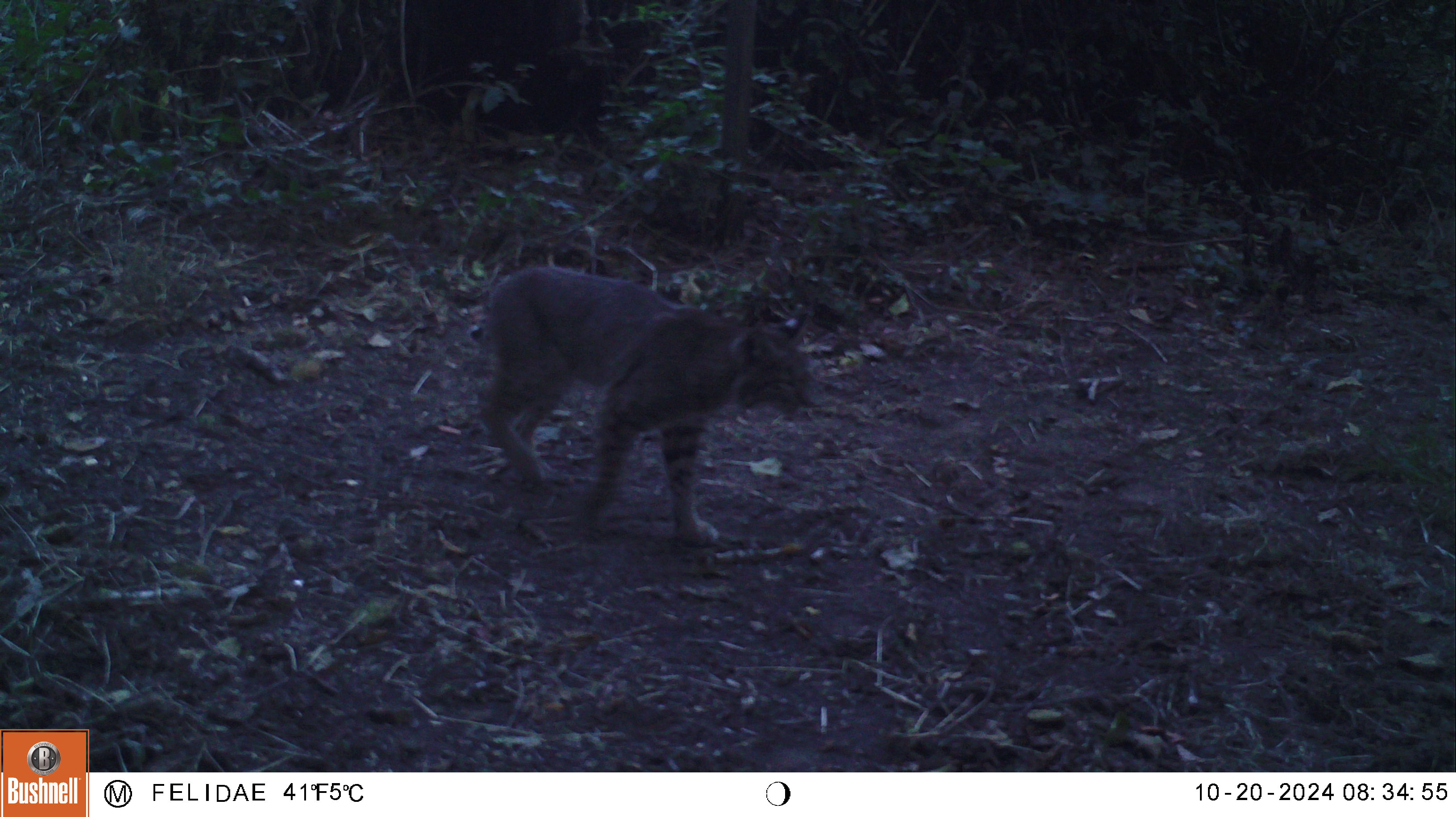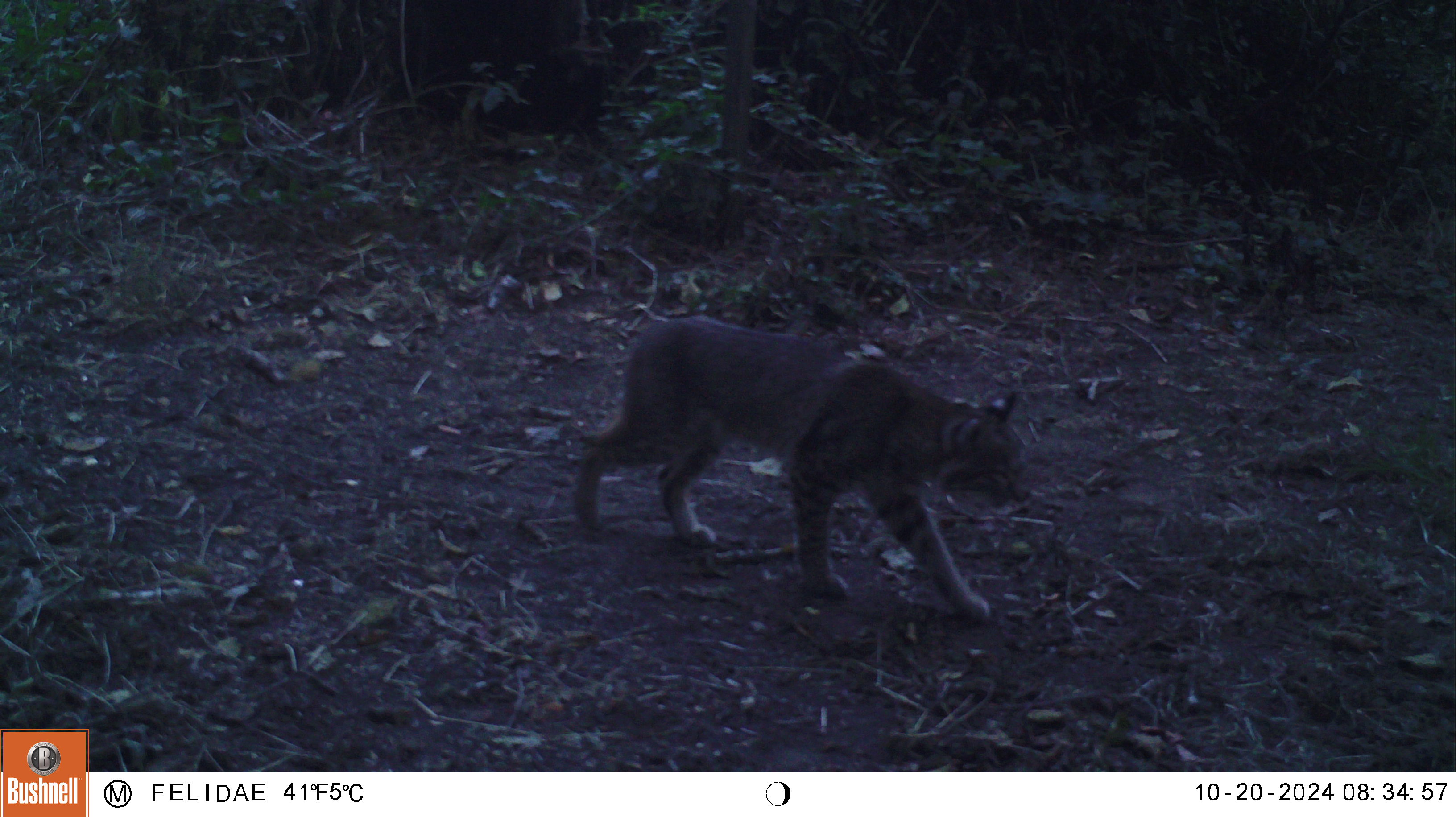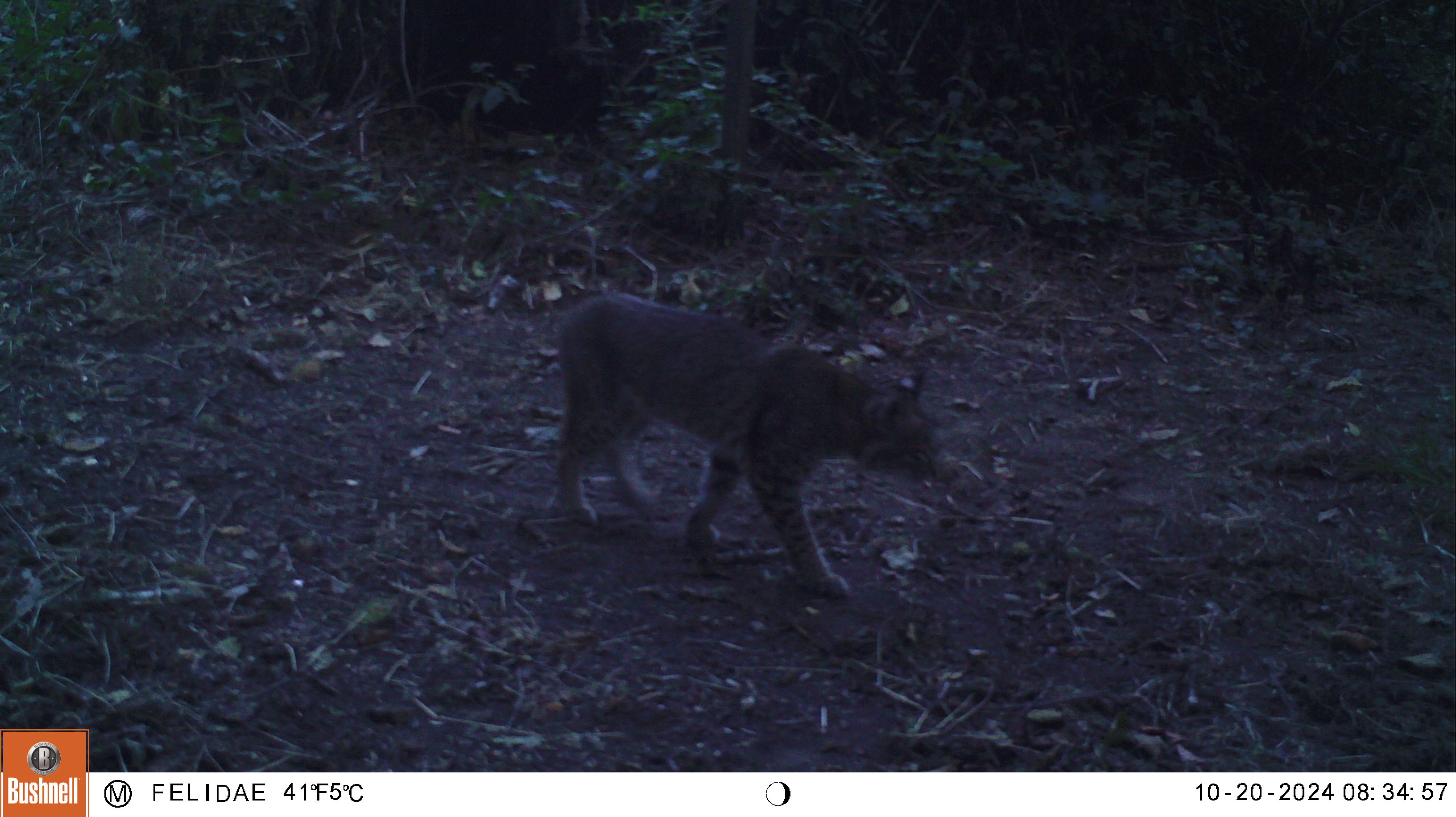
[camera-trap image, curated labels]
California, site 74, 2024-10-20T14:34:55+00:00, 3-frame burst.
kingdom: Animalia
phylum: Chordata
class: Mammalia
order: Carnivora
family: Felidae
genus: Lynx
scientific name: Lynx rufus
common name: bobcat